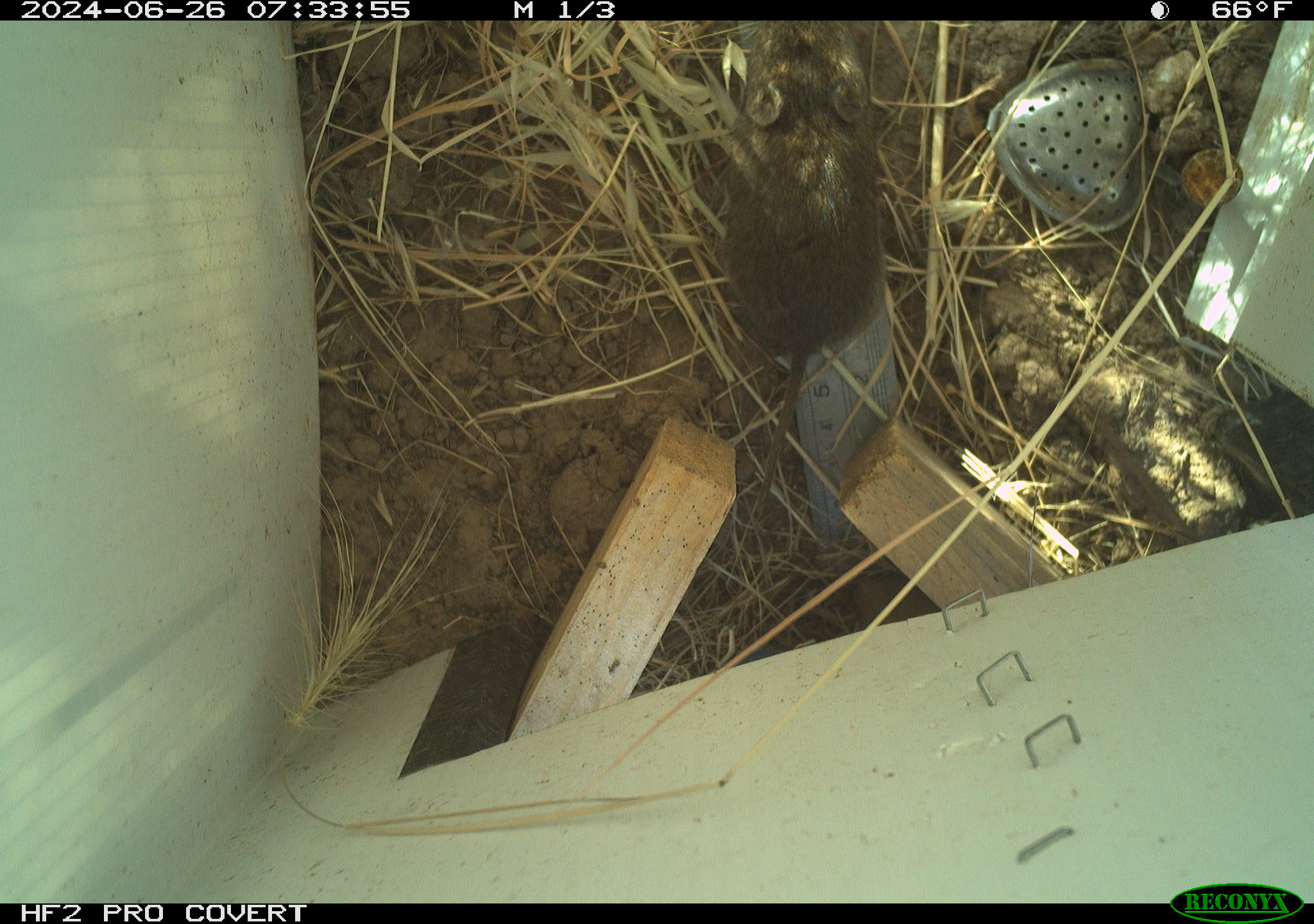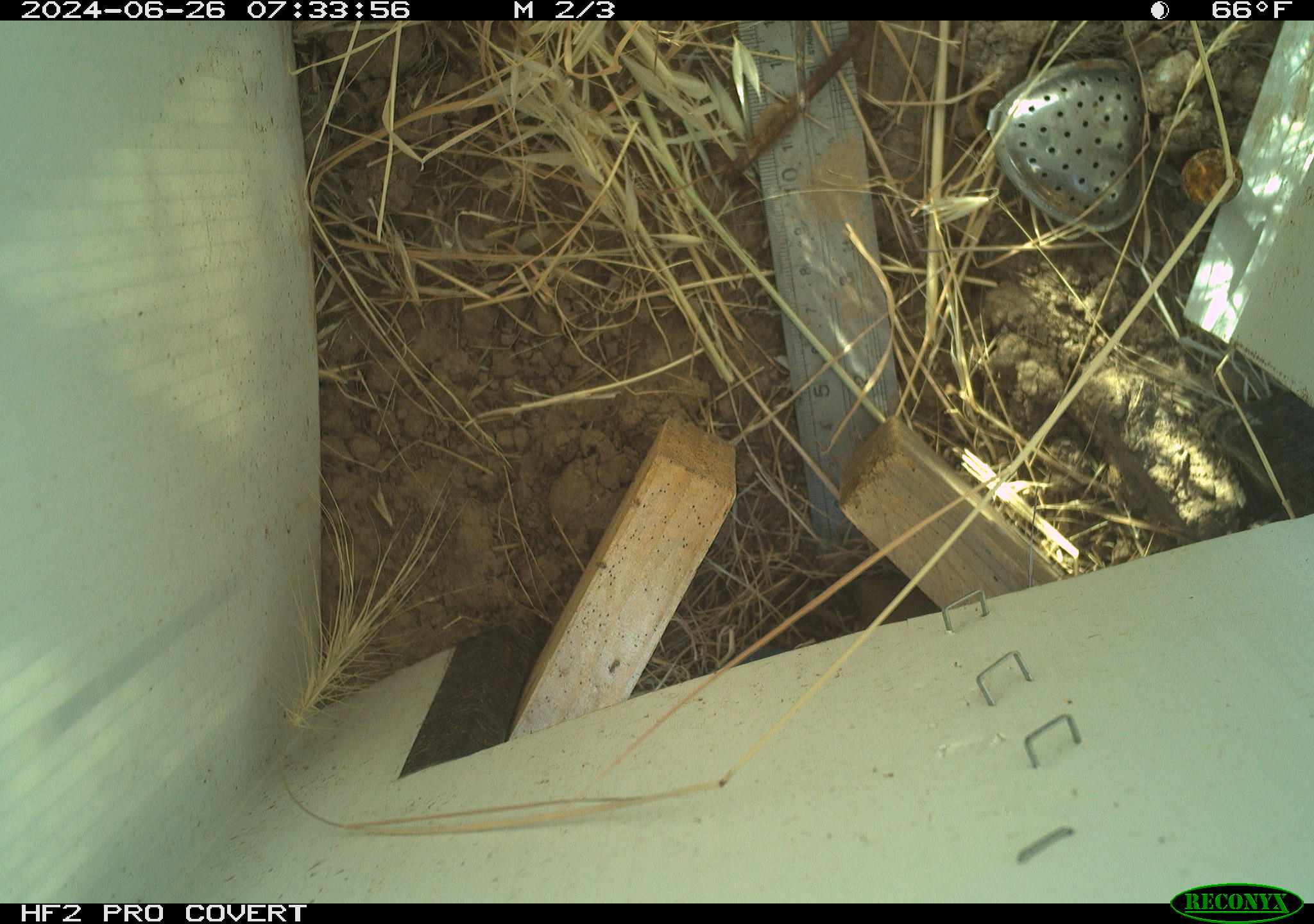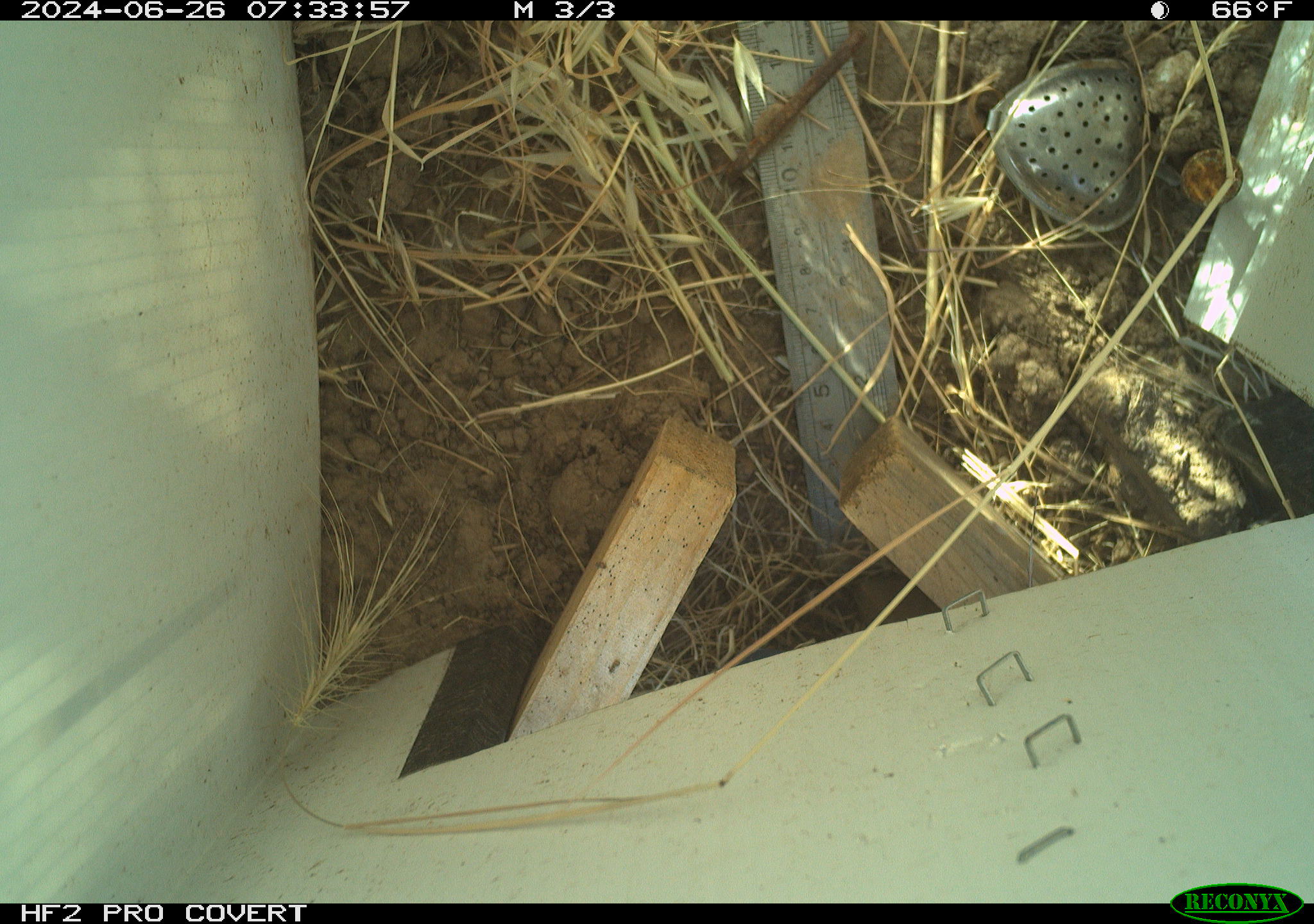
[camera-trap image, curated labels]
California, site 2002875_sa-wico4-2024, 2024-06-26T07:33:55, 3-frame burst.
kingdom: Animalia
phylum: Chordata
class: Mammalia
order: Rodentia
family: Cricetidae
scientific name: Arvicolinae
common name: voles, lemmings, and muskrats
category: arvicolinae subfamily